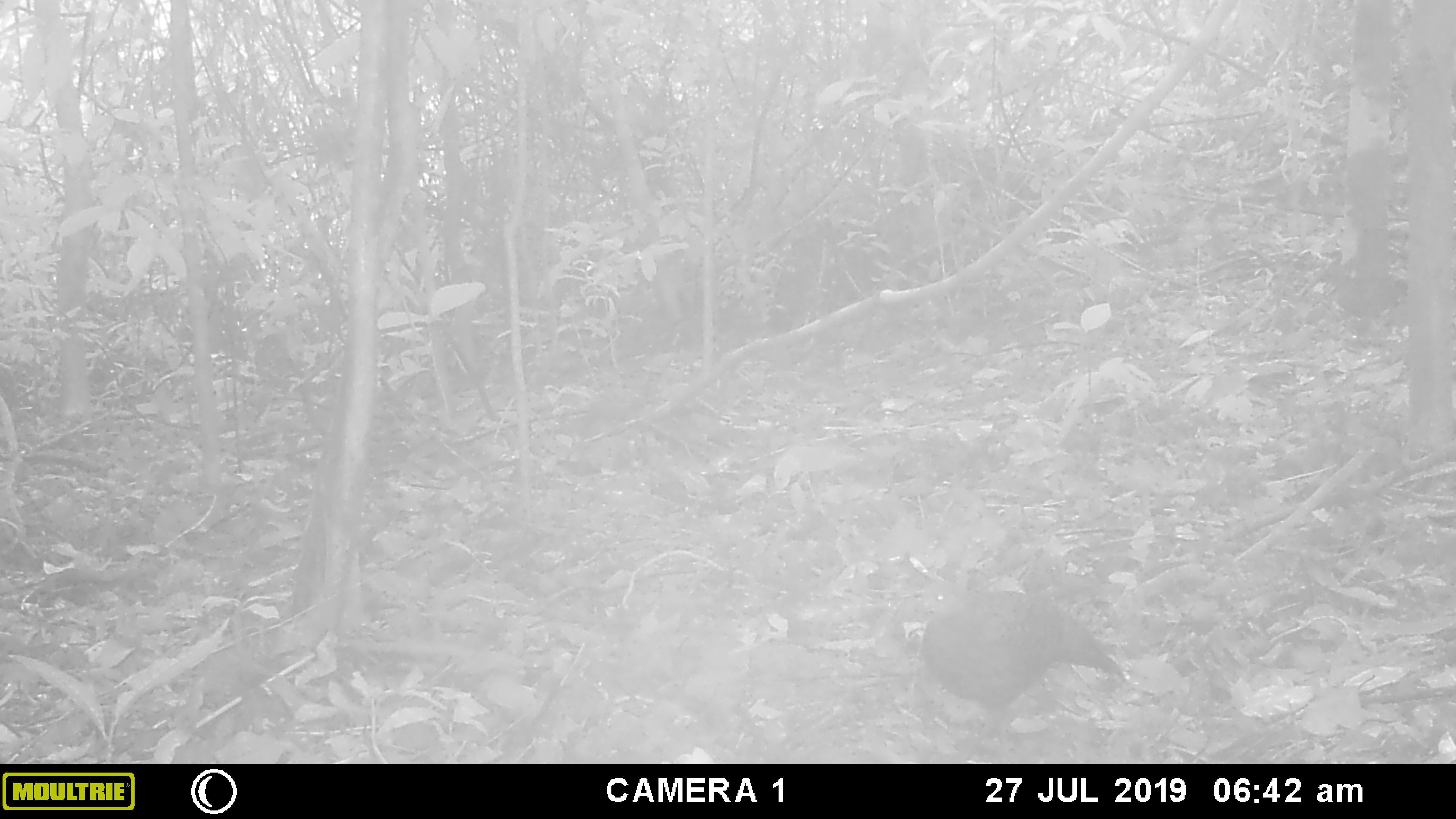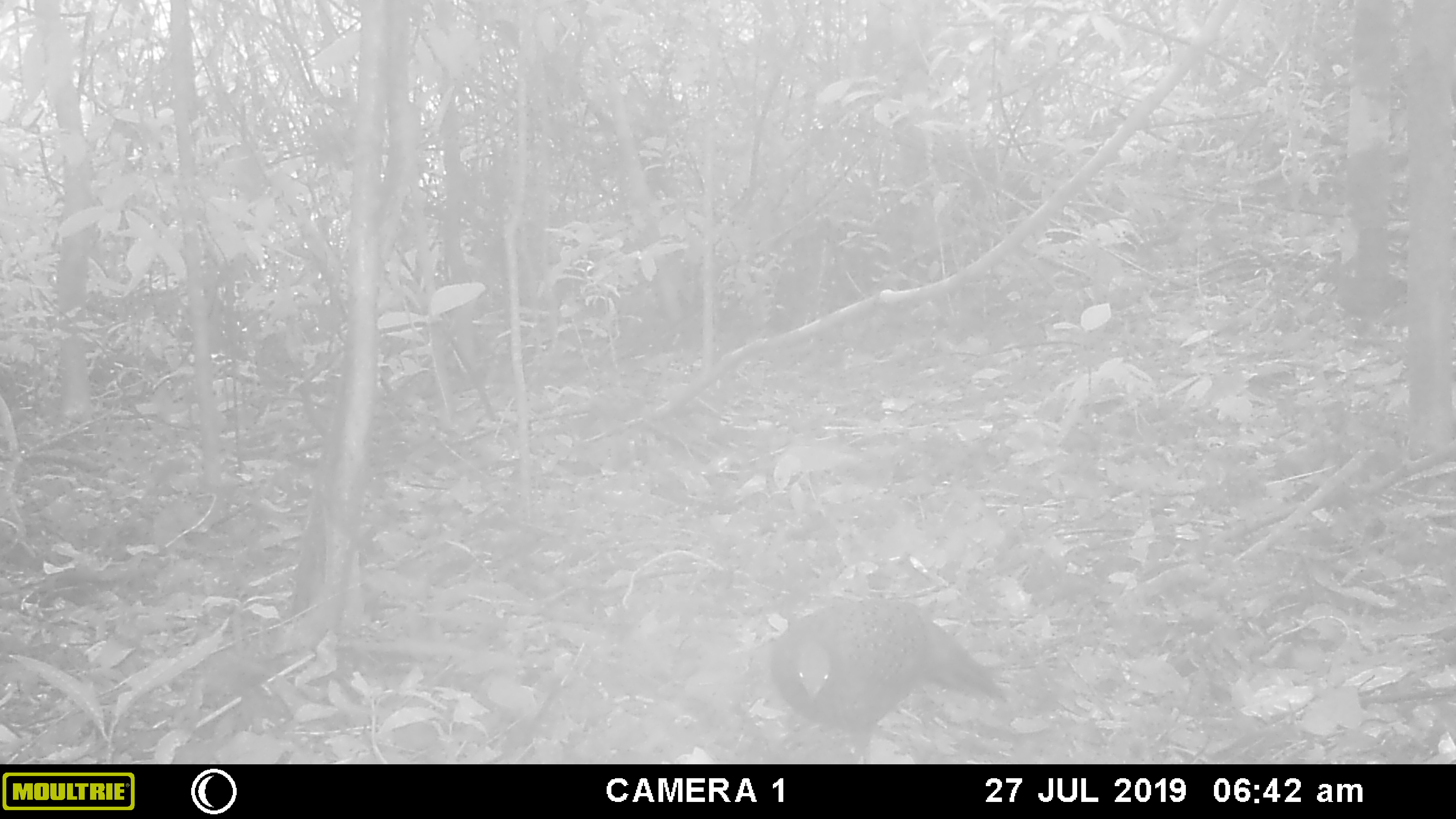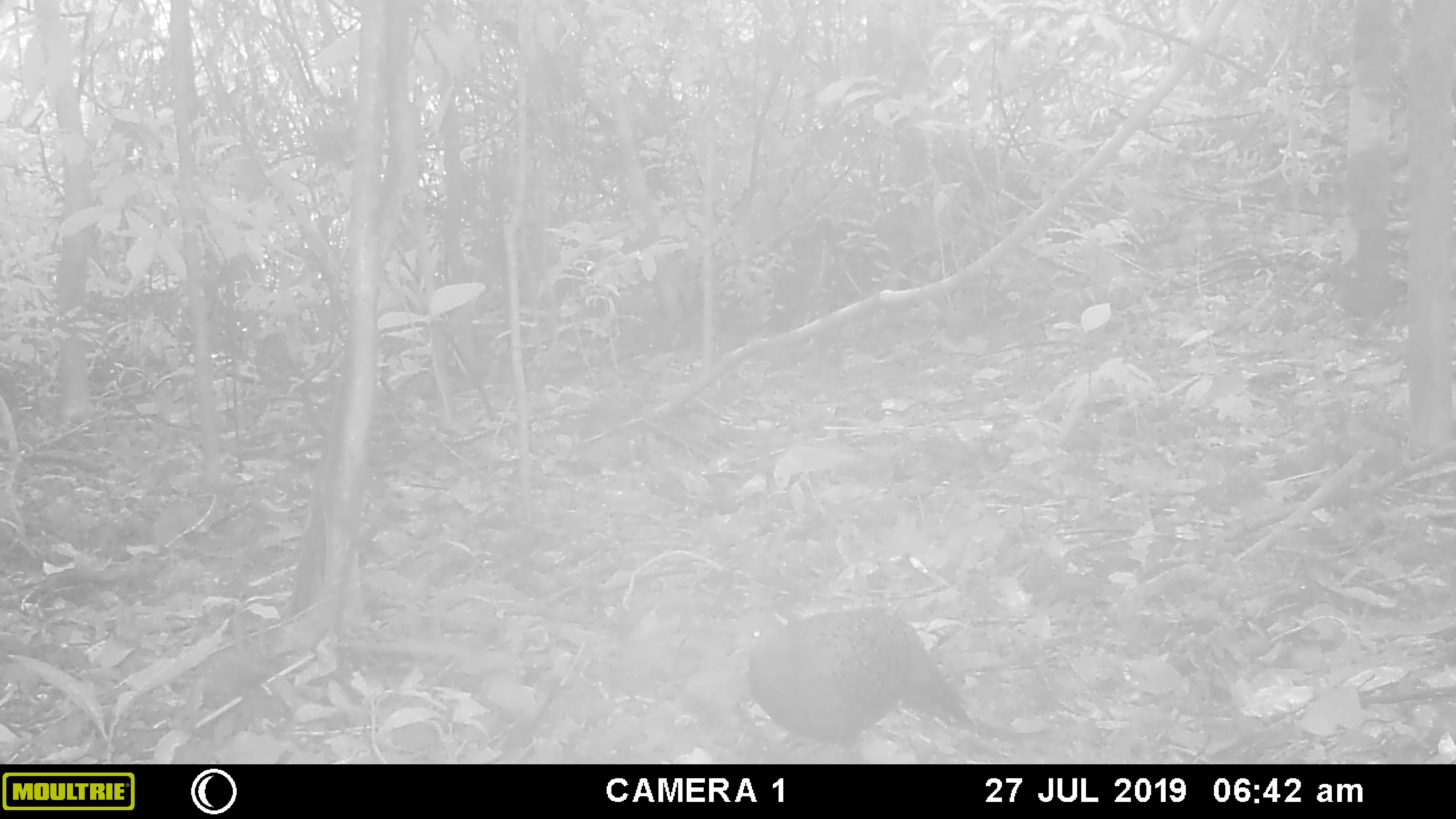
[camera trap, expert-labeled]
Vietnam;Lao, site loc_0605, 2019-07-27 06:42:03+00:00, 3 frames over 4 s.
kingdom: Animalia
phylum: Chordata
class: Aves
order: Galliformes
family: Phasianidae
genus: Polyplectron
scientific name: Polyplectron bicalcaratum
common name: gray peacock-pheasant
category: grey peacock pheasant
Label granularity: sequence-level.